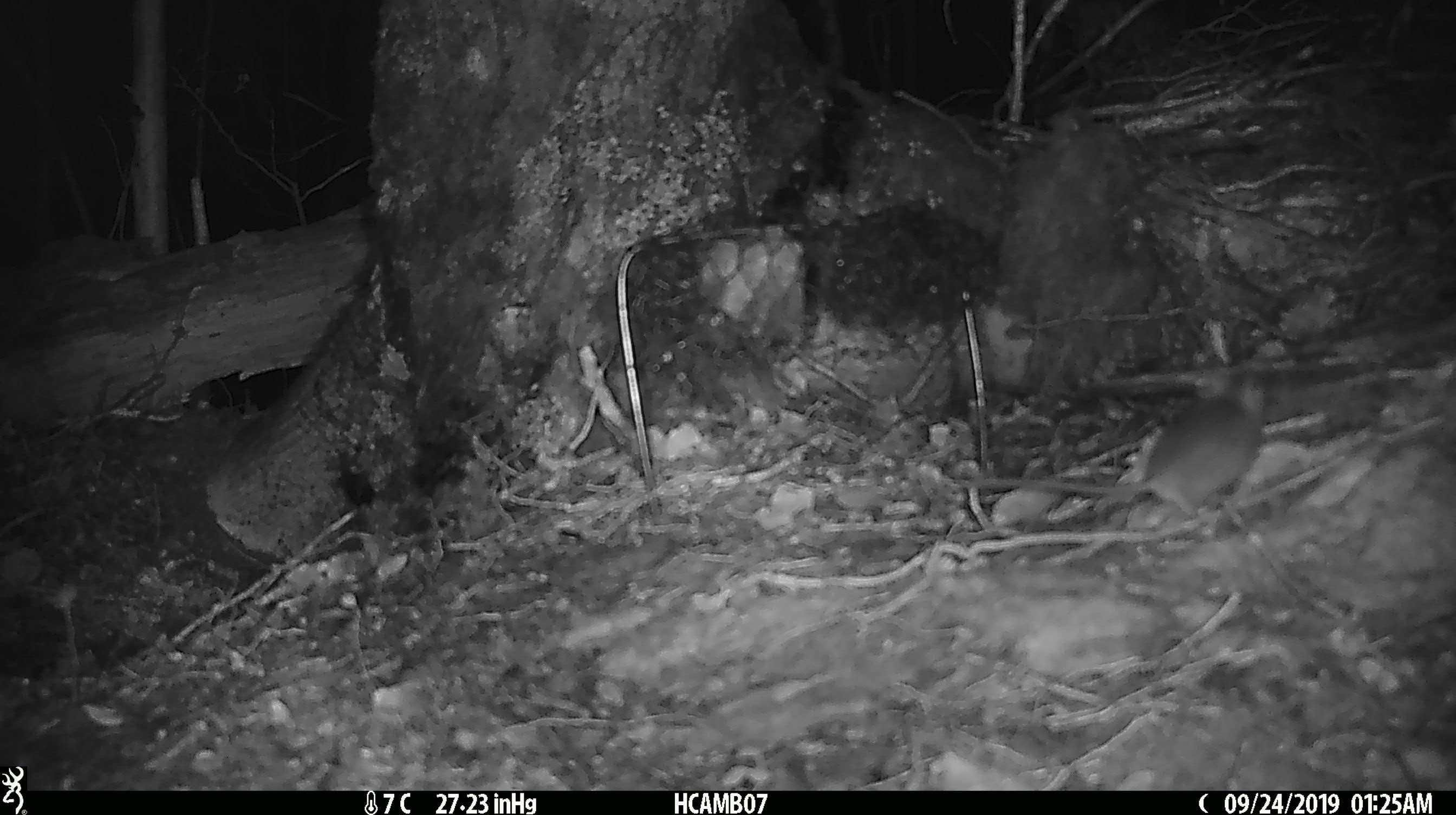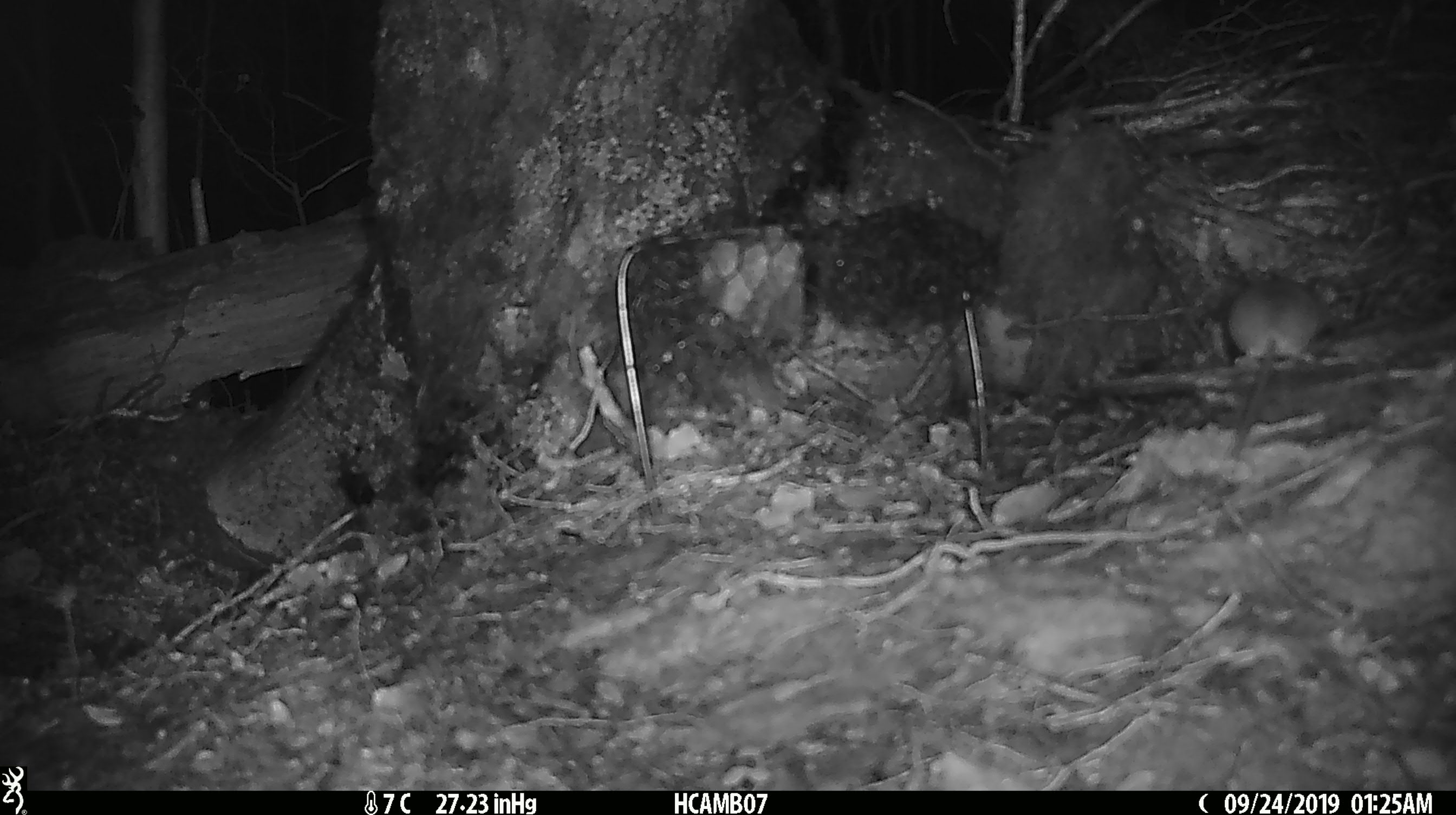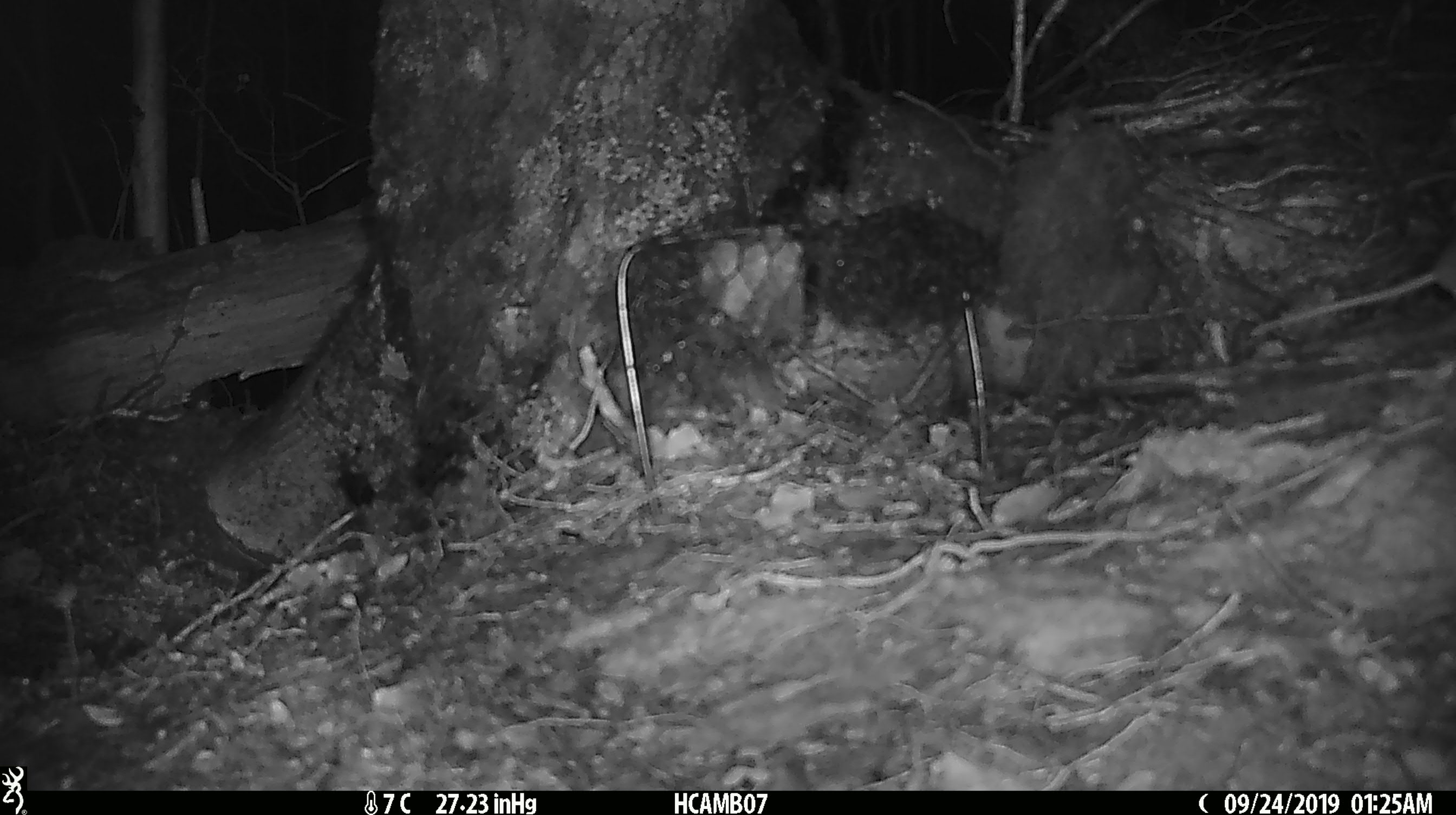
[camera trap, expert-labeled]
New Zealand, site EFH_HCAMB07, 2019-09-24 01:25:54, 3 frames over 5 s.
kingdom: Animalia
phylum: Chordata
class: Mammalia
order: Rodentia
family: Muridae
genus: Mus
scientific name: Mus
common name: mouse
Mouse (Mus).